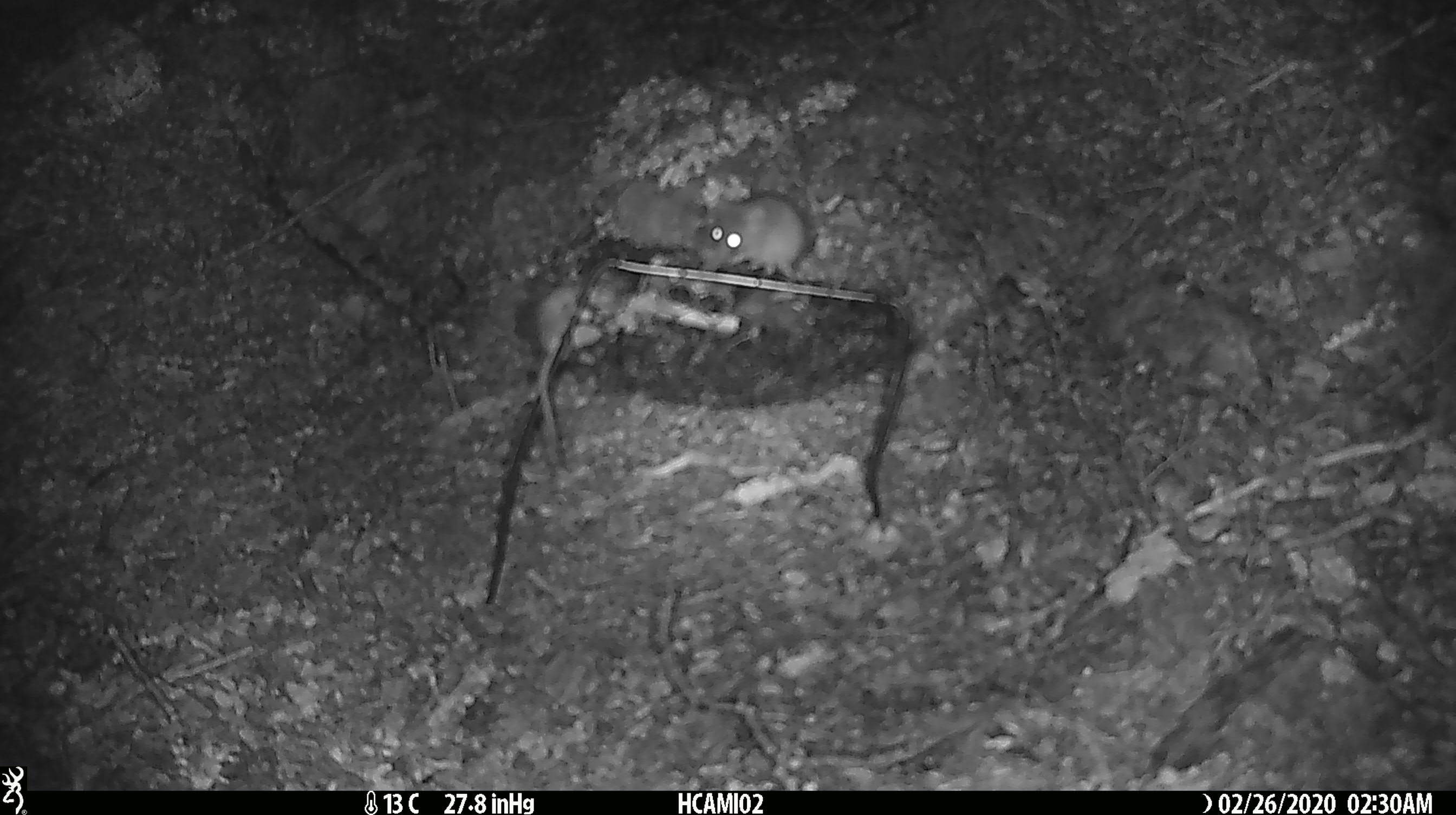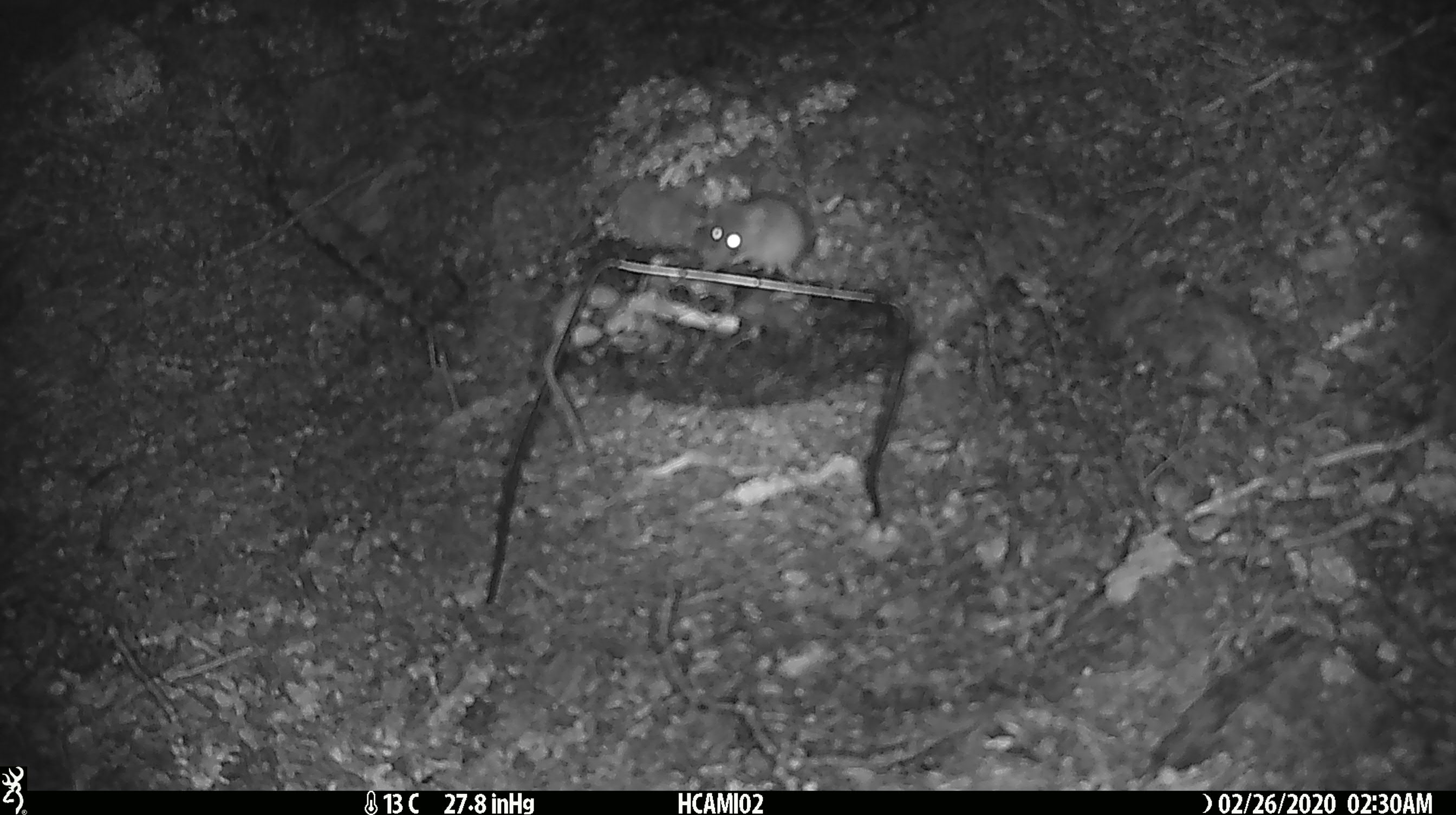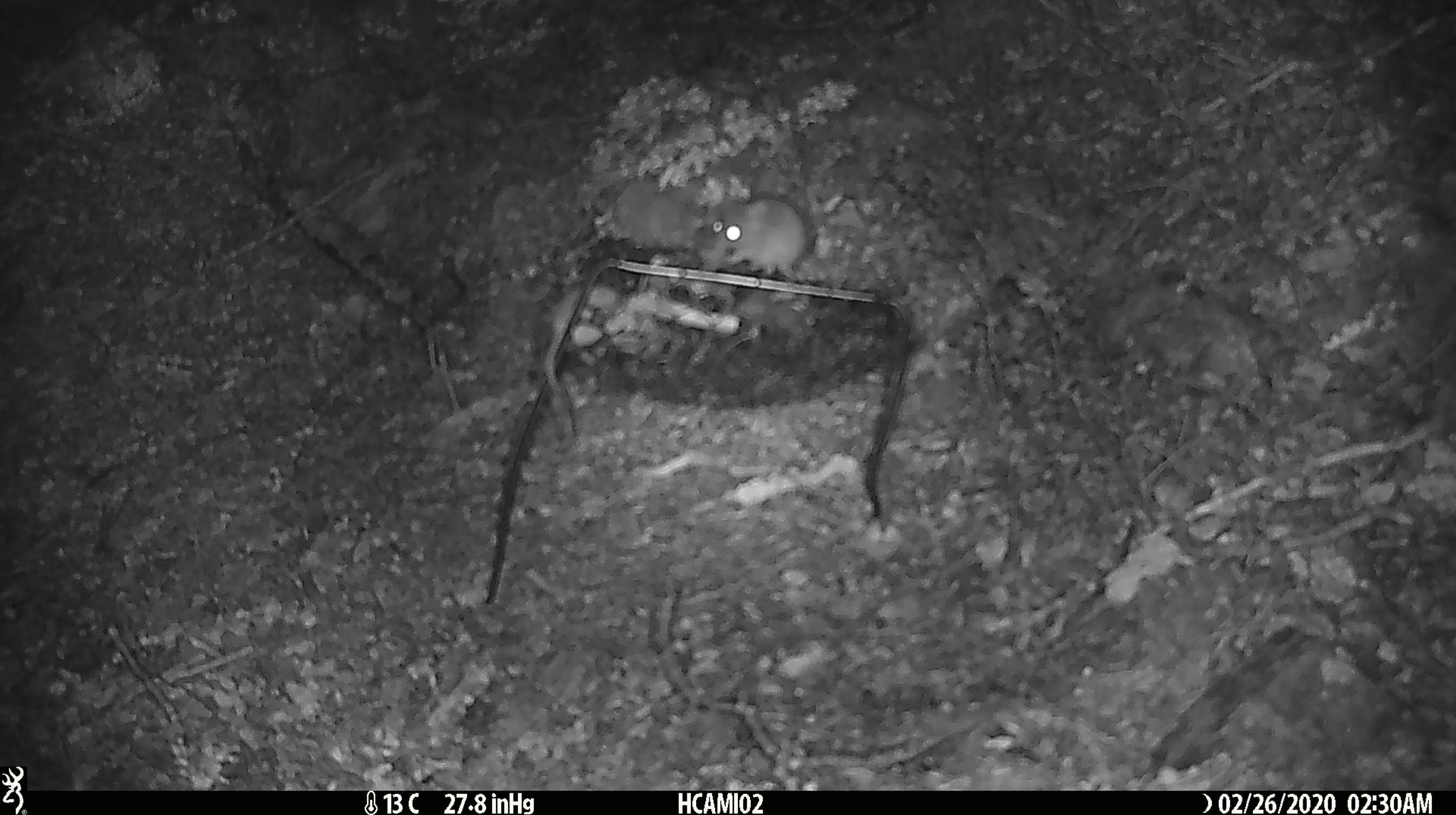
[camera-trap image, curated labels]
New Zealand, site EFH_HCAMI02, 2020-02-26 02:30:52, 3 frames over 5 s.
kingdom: Animalia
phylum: Chordata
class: Mammalia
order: Rodentia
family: Muridae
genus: Mus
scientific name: Mus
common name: mouse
Mouse (Mus).